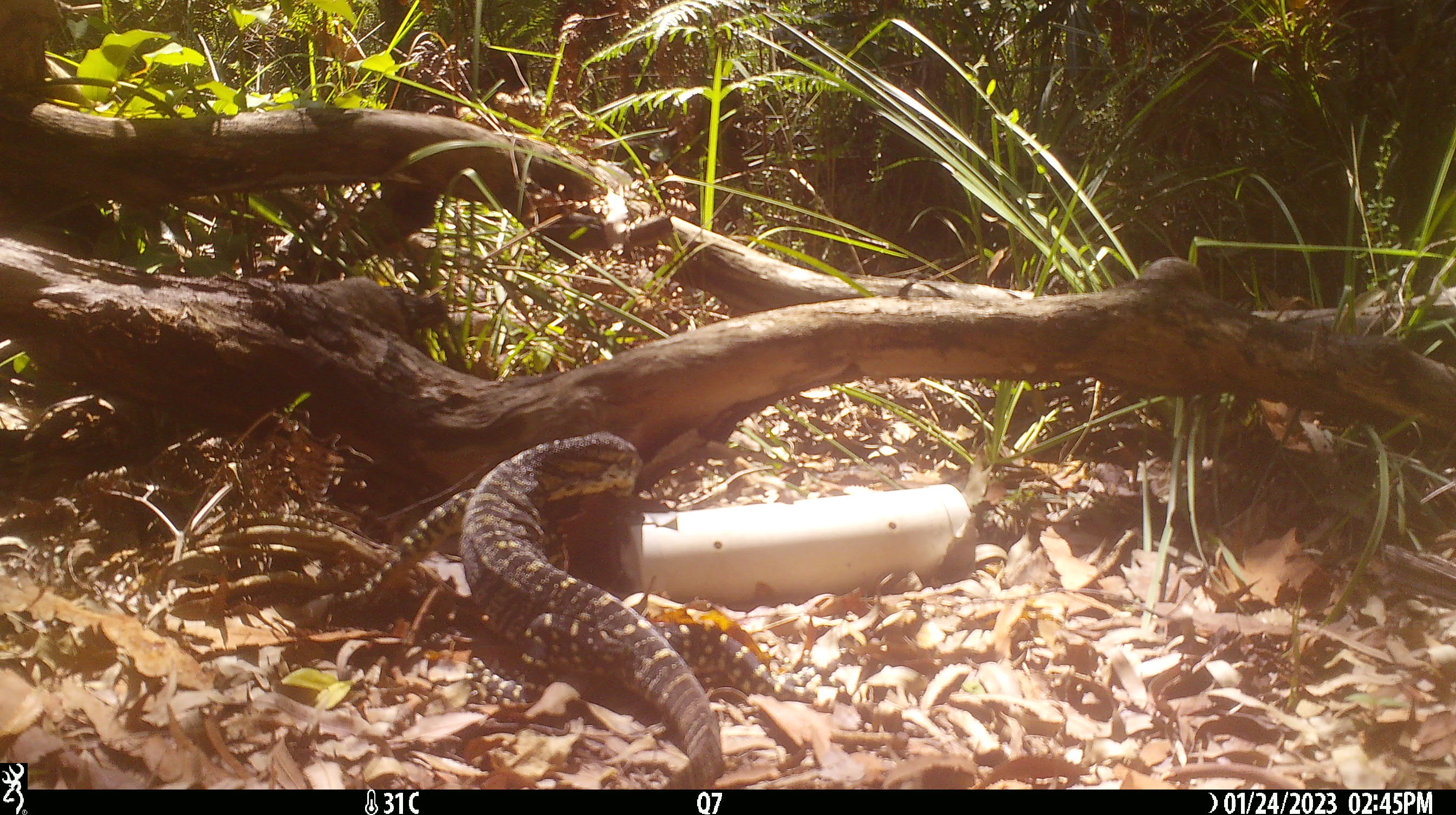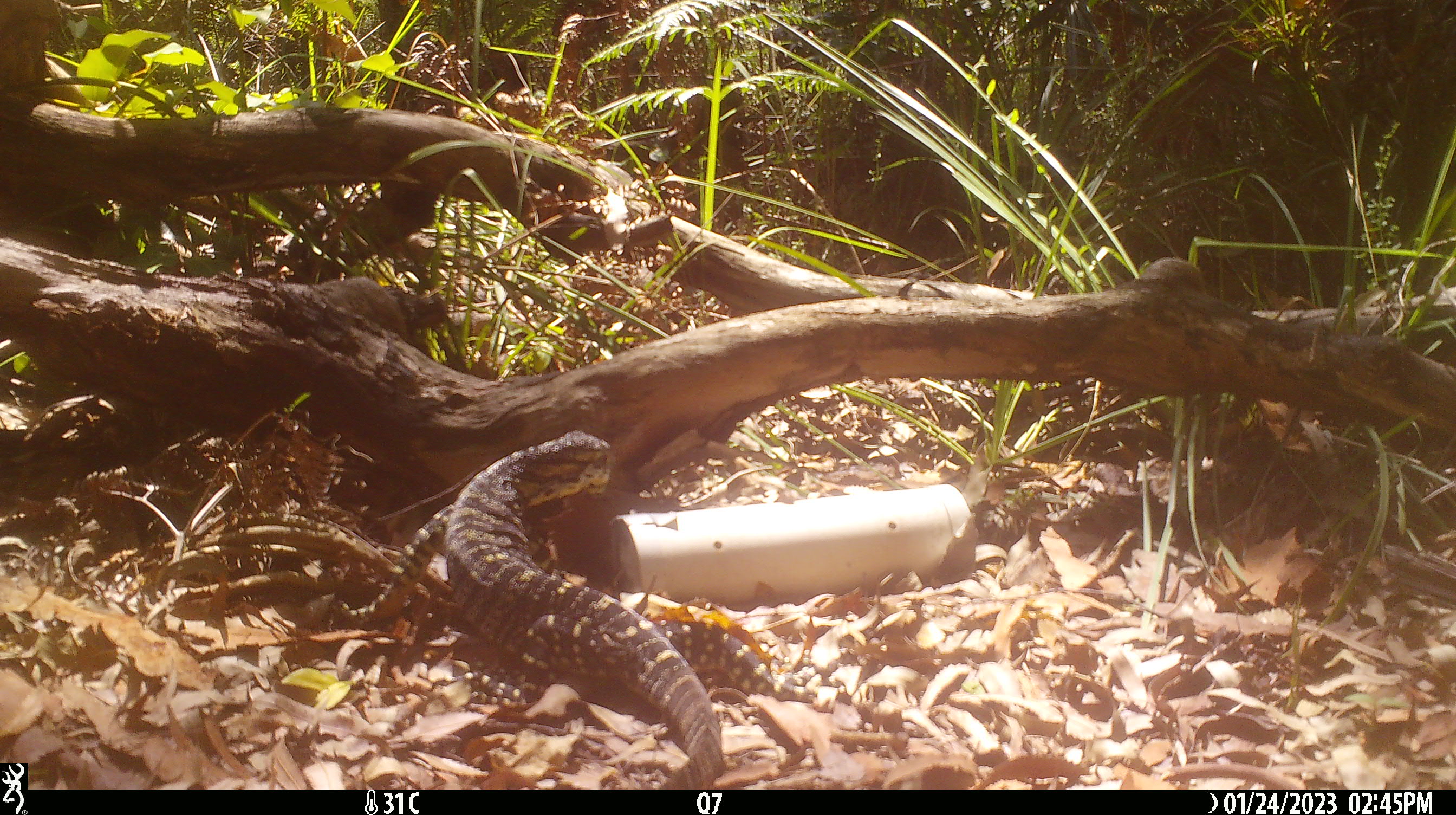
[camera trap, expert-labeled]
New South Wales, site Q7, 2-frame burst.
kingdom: Animalia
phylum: Chordata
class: Reptilia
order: Squamata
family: Varanidae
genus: Varanus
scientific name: Varanus varius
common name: lace monitor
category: goanna